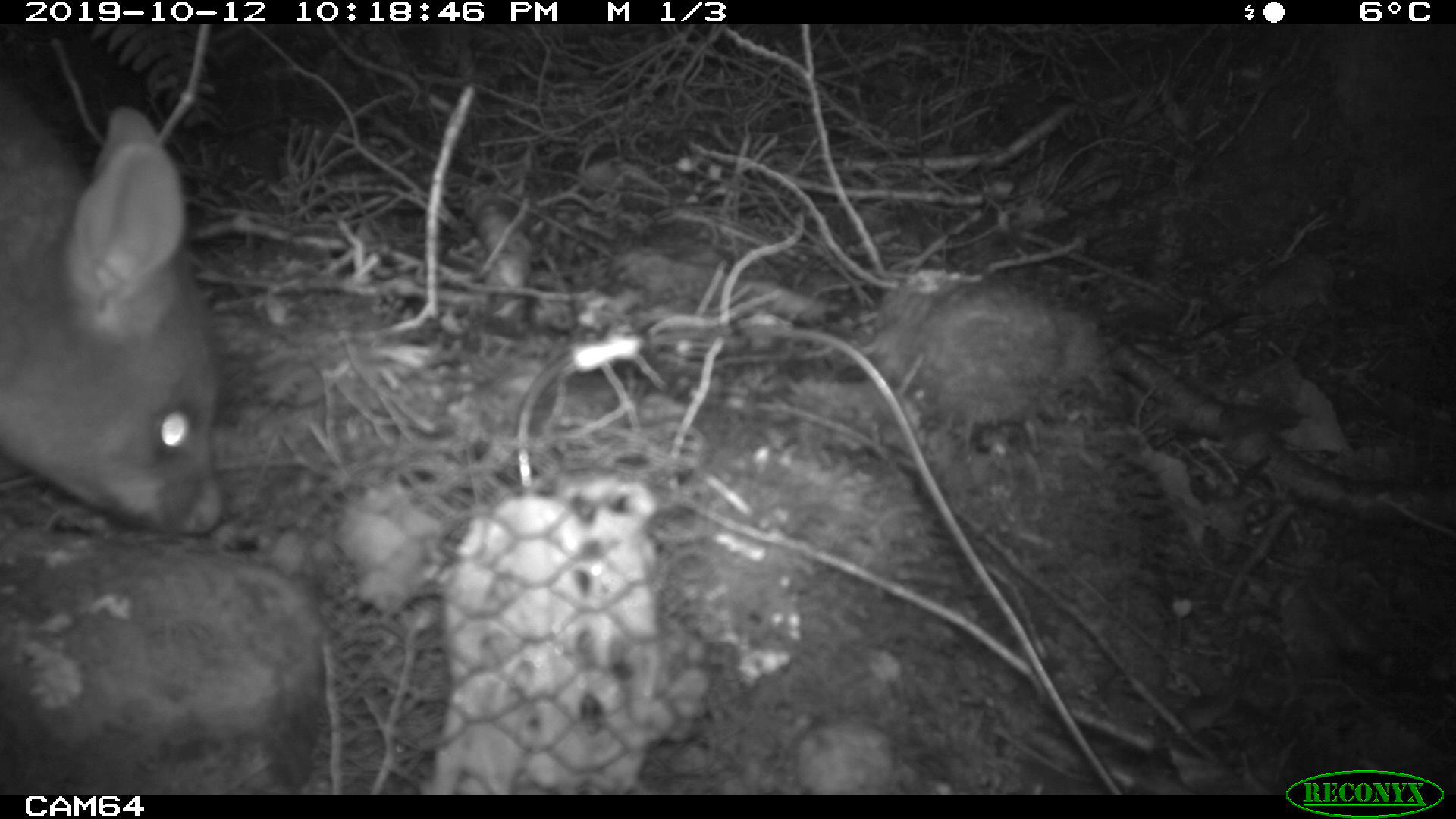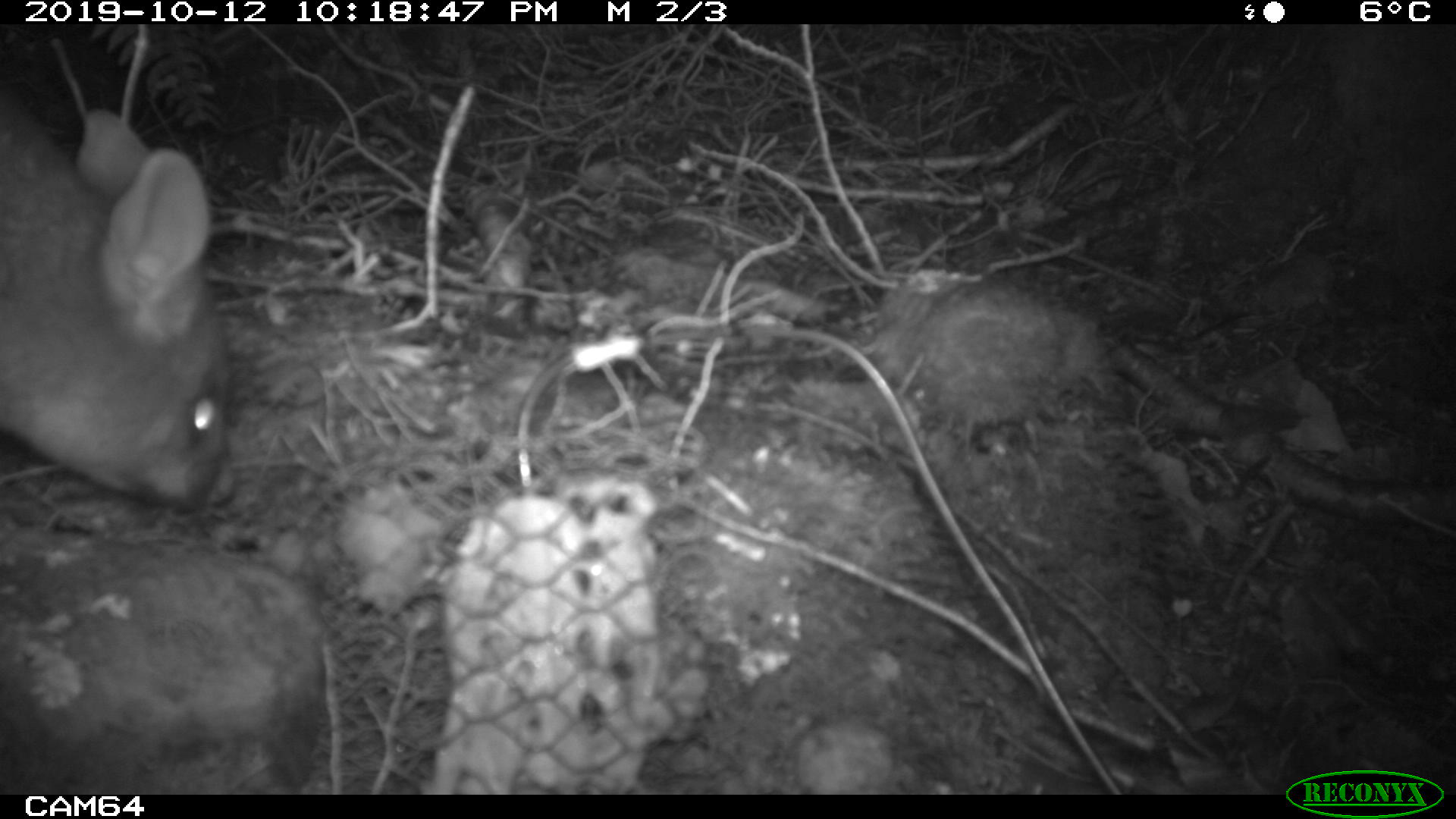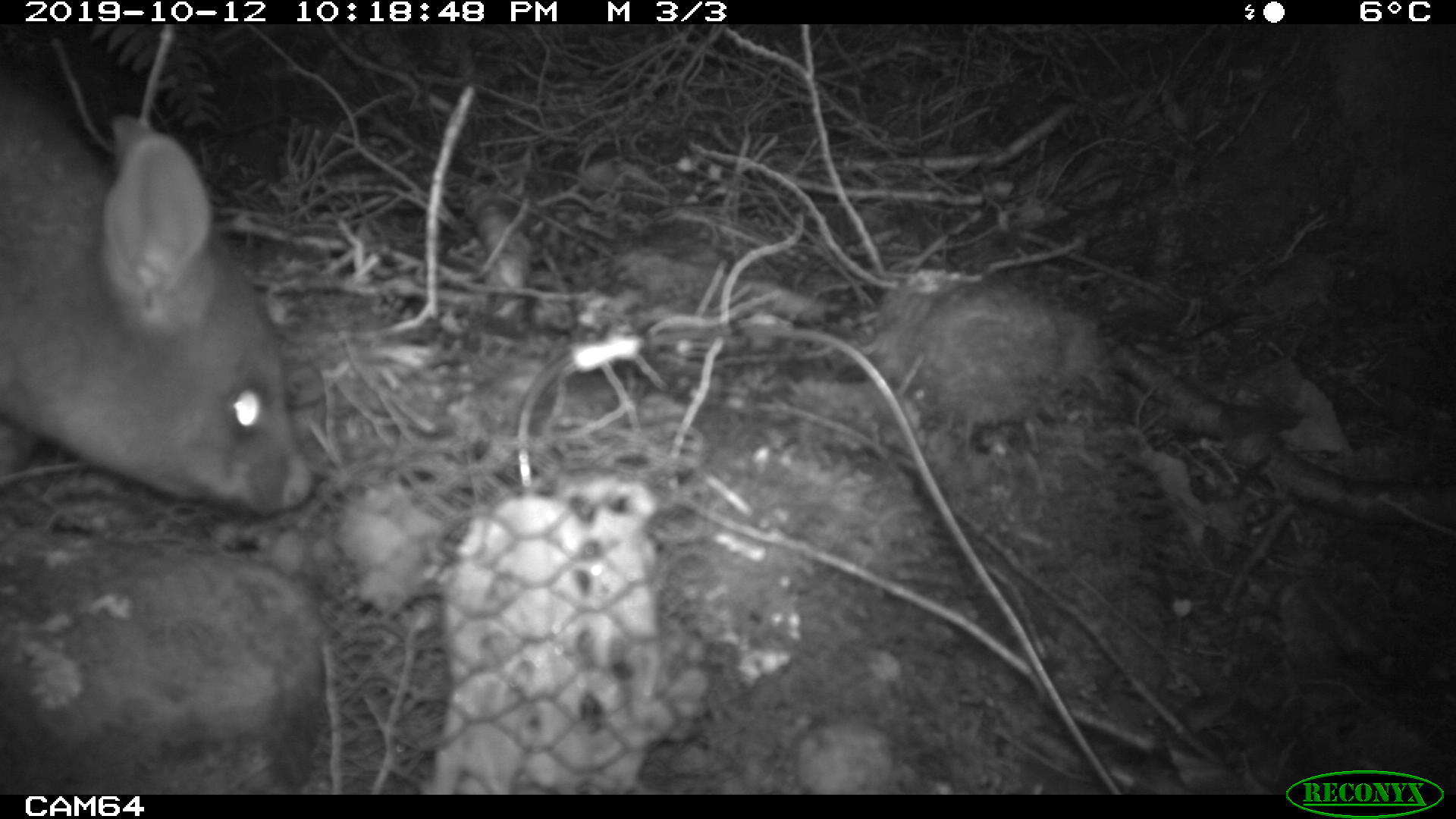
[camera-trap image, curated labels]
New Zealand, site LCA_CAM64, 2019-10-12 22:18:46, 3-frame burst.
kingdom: Animalia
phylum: Chordata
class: Mammalia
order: Diprotodontia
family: Phalangeridae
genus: Trichosurus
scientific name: Trichosurus vulpecula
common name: common brushtail possum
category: possum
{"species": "possum (common brushtail possum) (Trichosurus vulpecula)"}